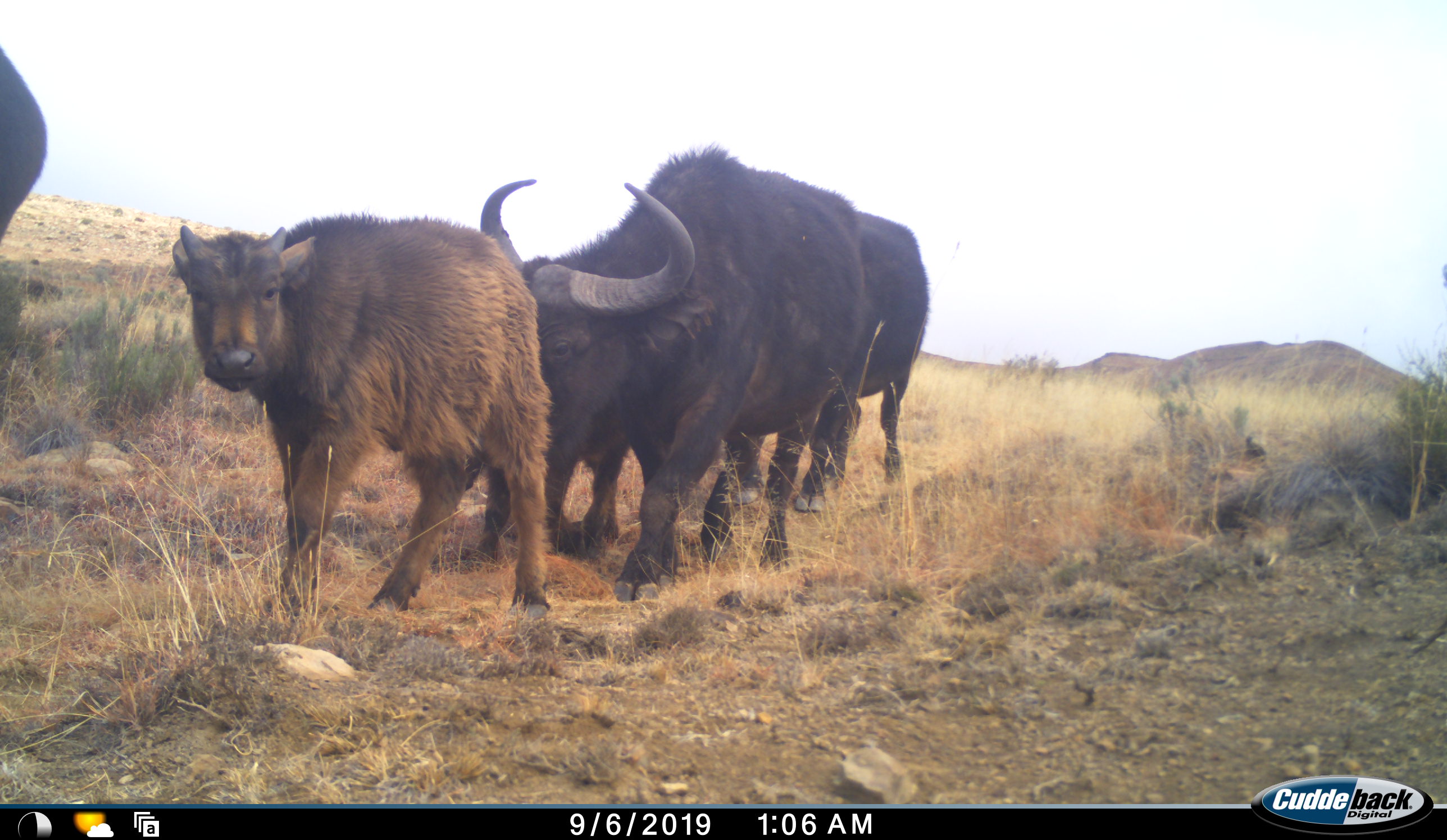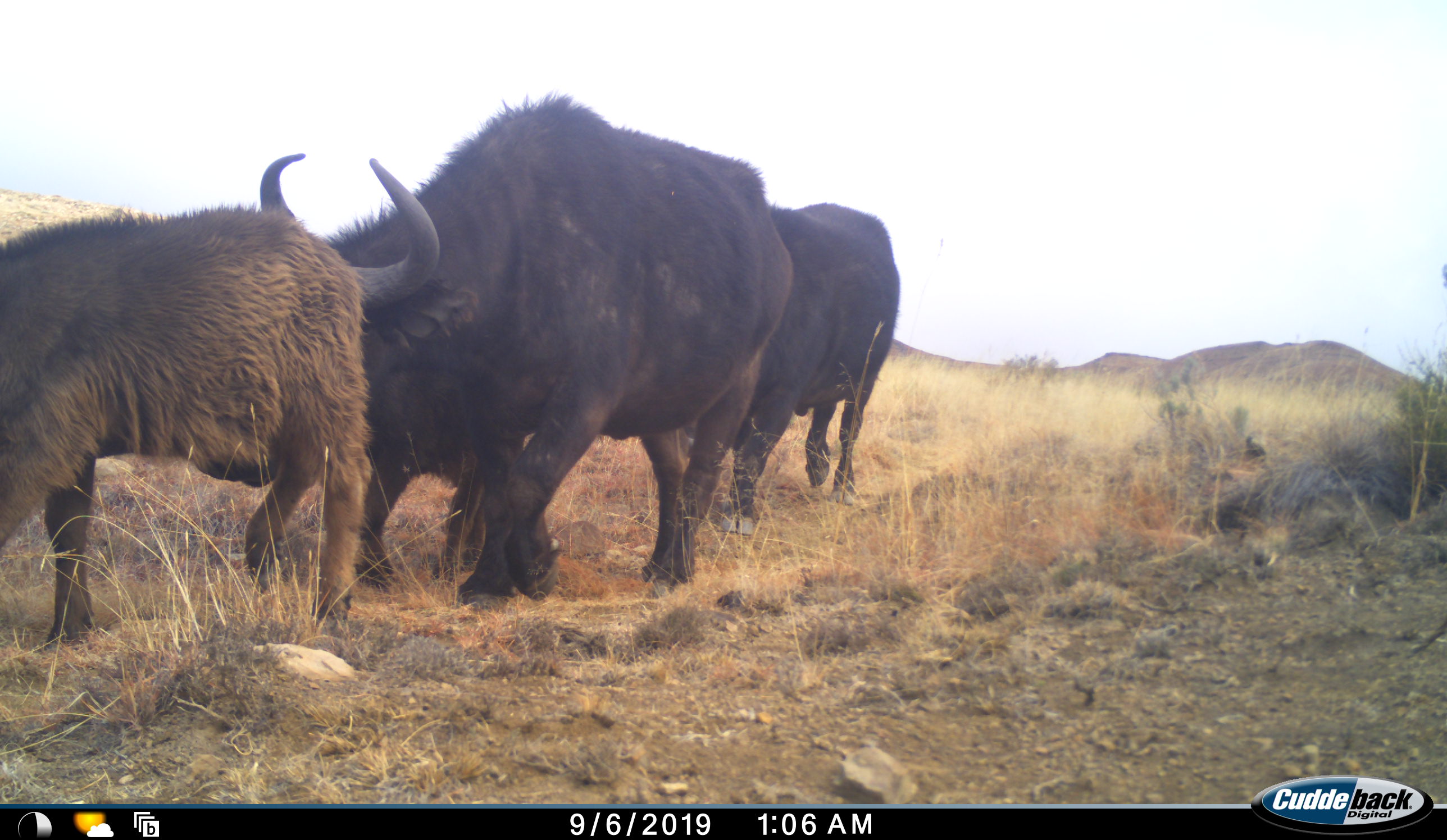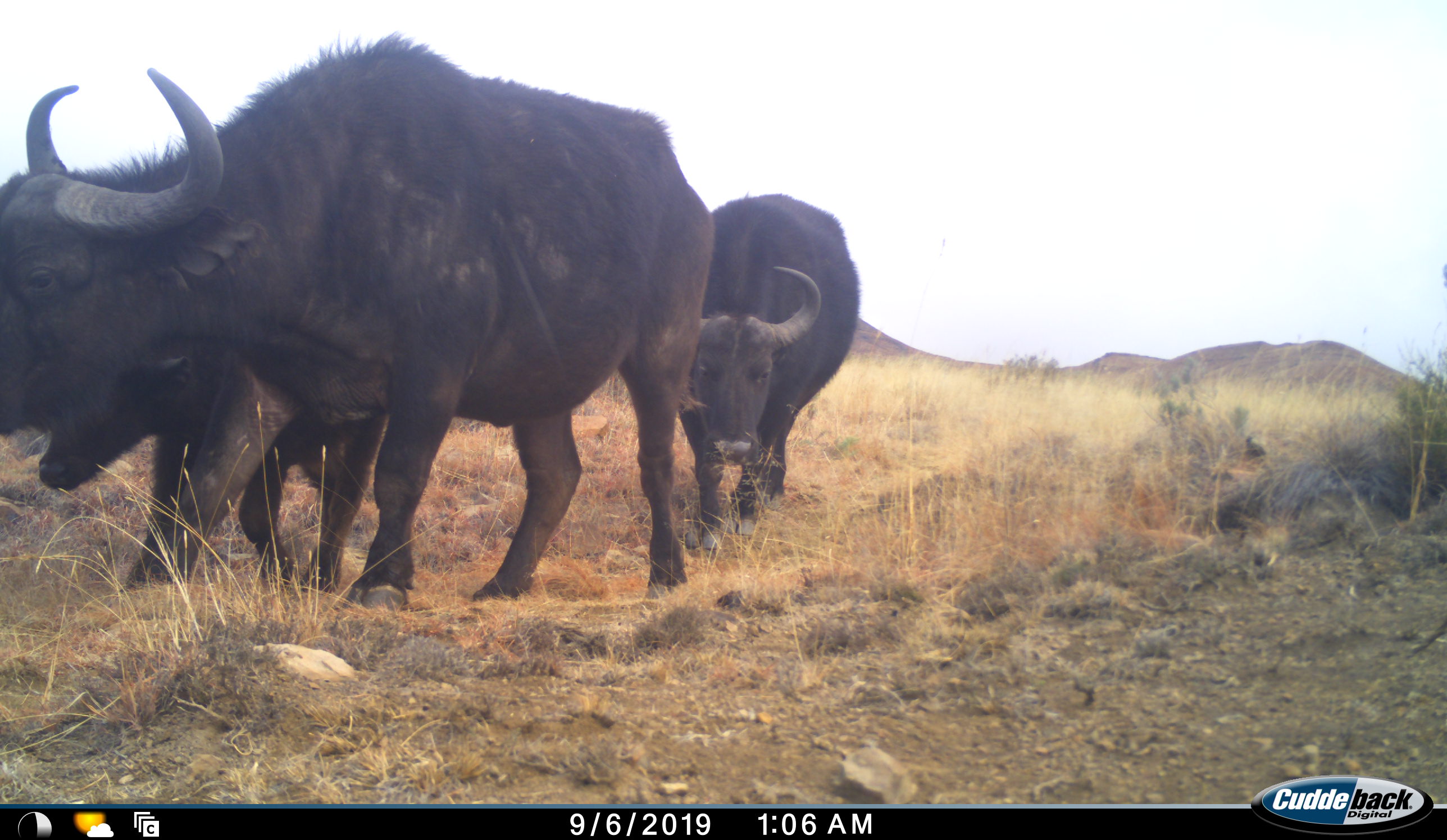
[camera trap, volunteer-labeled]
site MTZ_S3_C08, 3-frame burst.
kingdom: Animalia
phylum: Chordata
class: Mammalia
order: Artiodactyla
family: Bovidae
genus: Syncerus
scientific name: Syncerus caffer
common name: african buffalo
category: buffalo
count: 4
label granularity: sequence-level